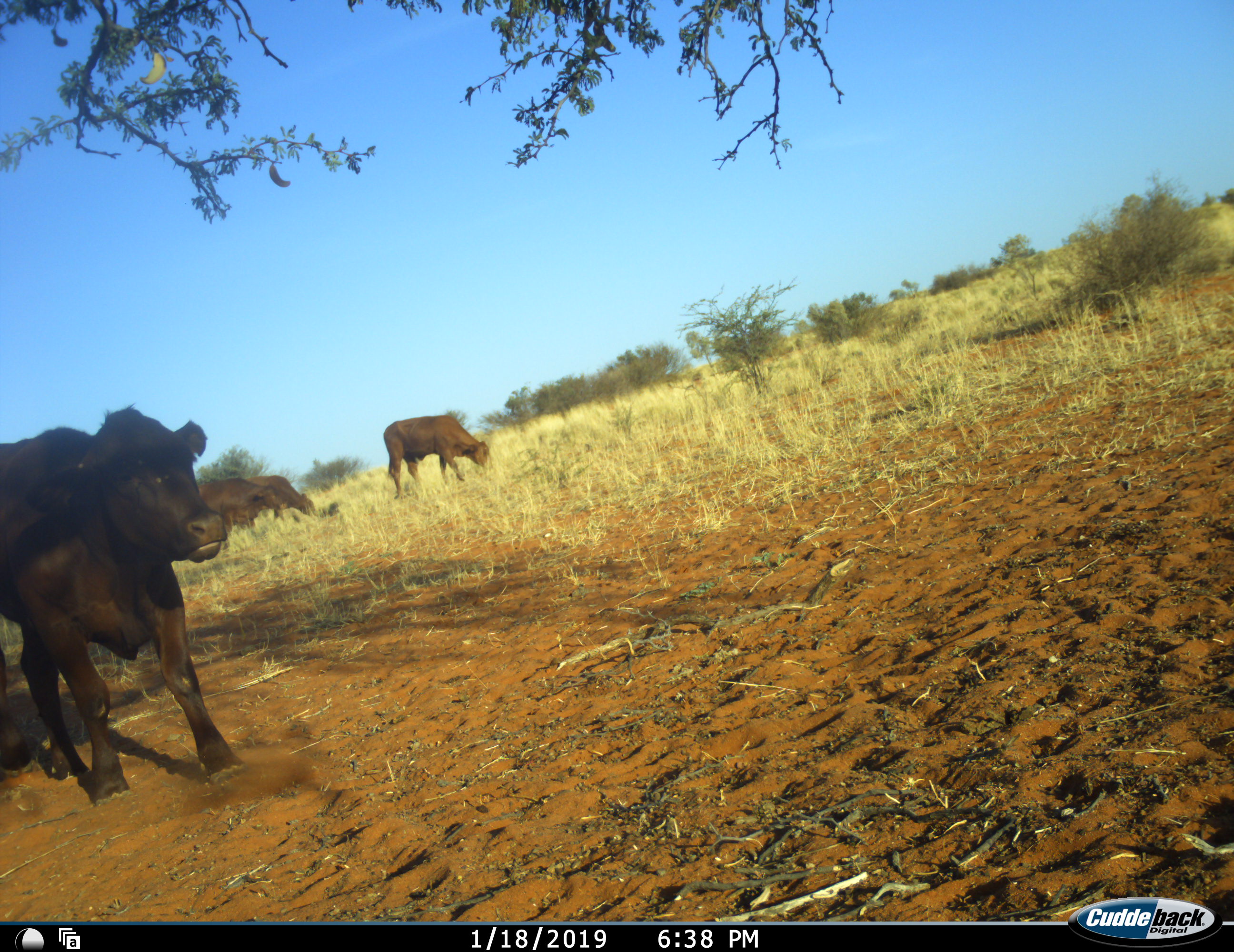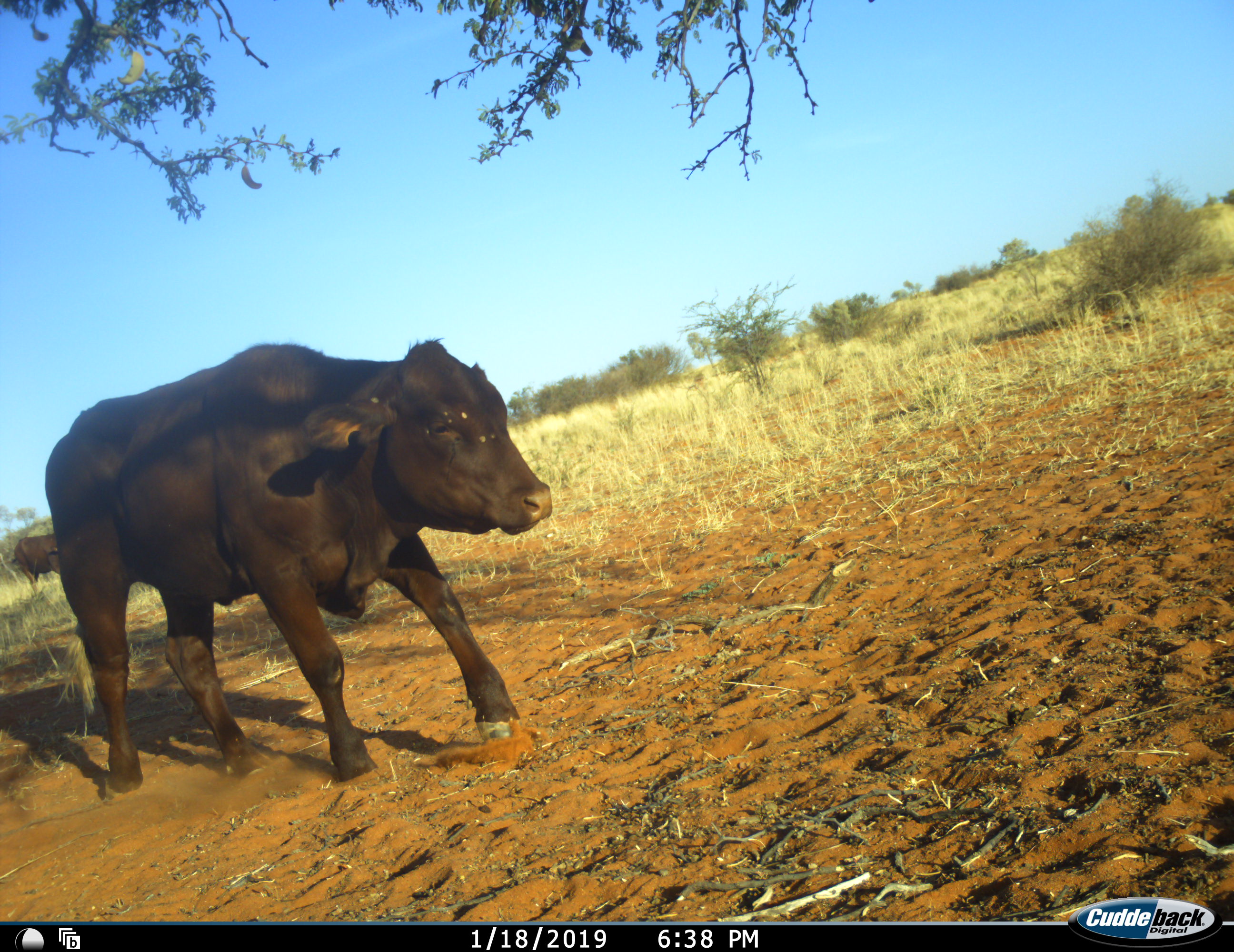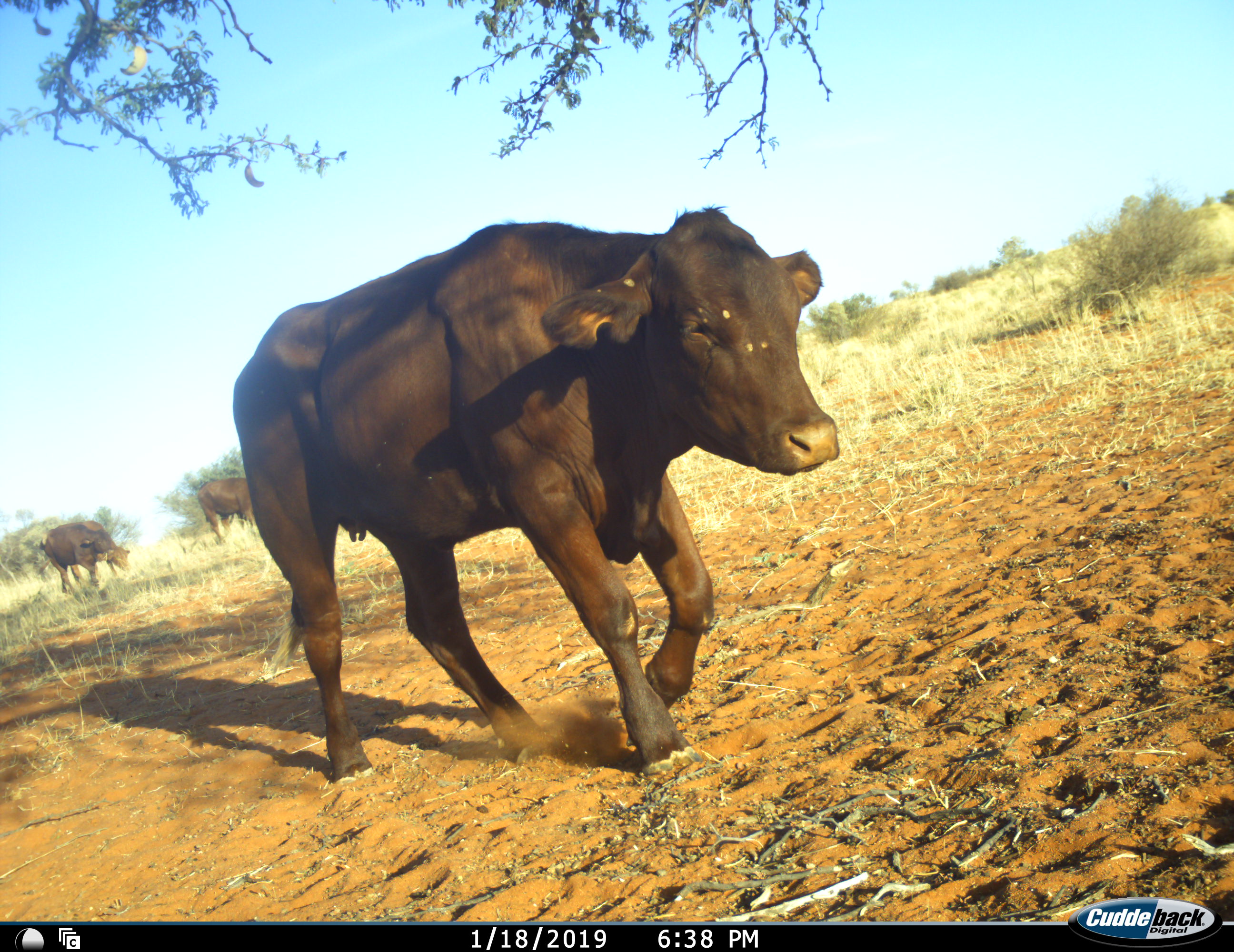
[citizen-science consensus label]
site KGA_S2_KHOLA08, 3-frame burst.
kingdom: Animalia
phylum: Chordata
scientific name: Vertebrata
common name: domestic animal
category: domesticanimal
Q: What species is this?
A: Domesticanimal (domestic animal) (Vertebrata).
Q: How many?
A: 3.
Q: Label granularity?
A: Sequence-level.